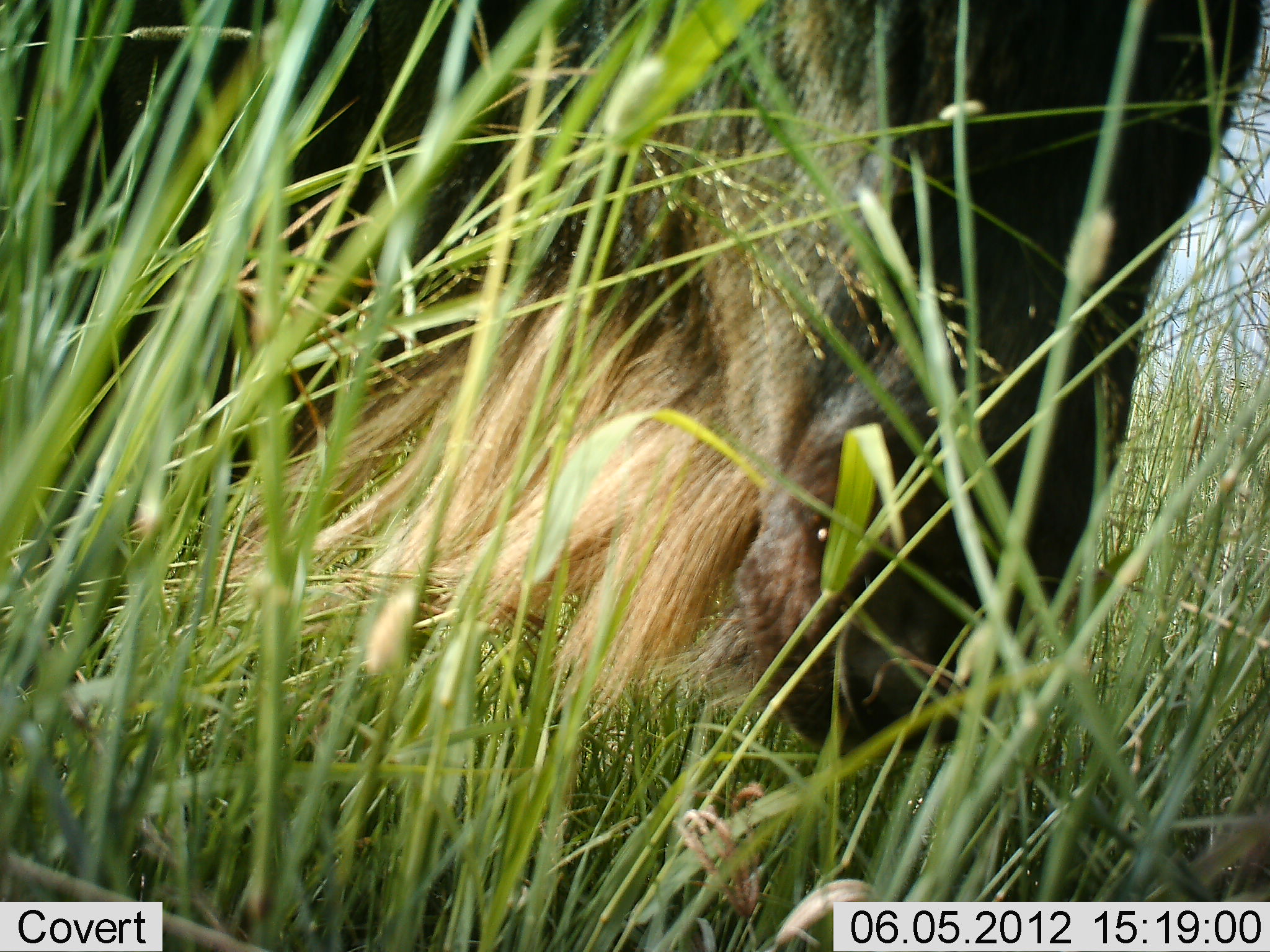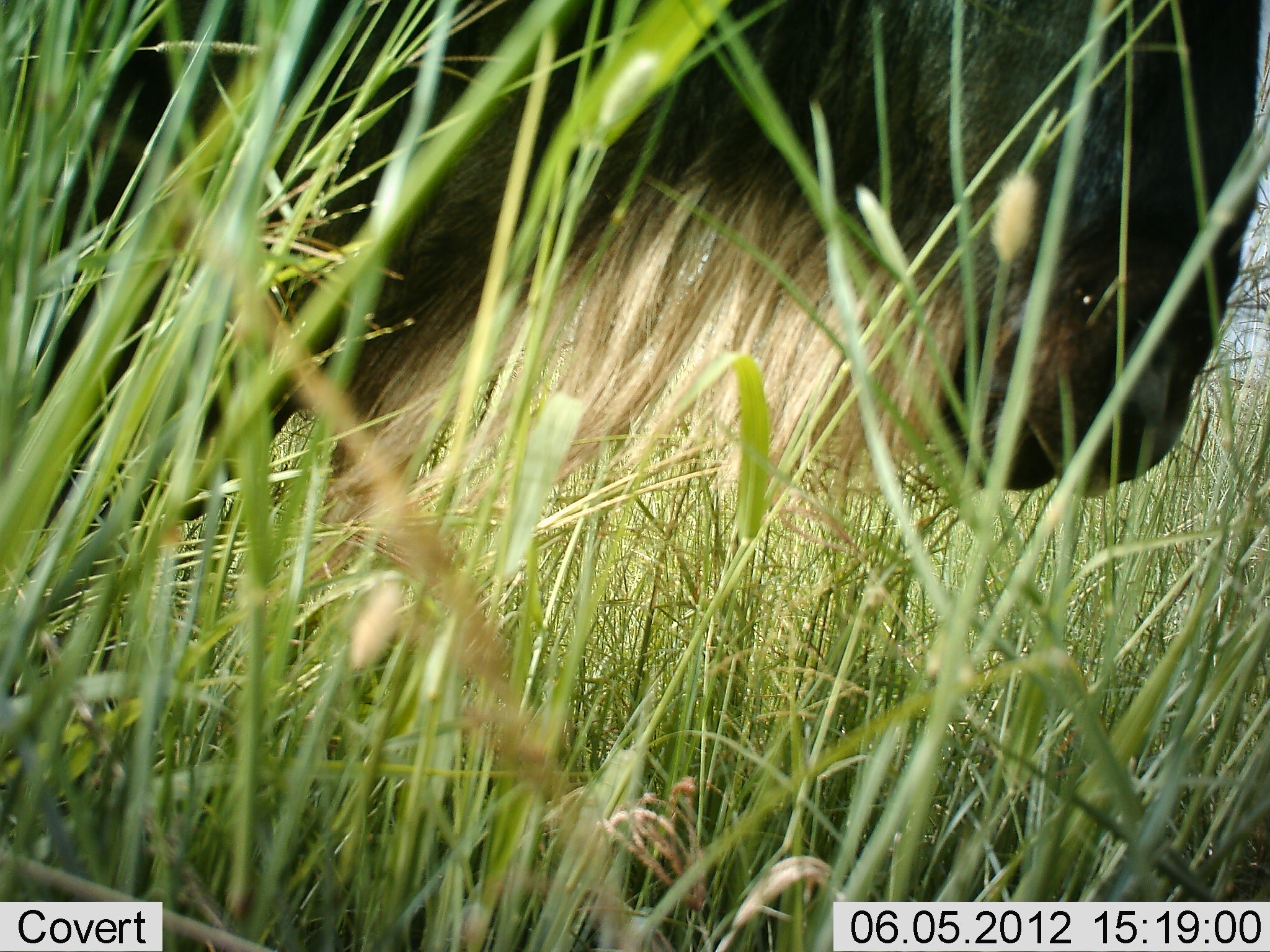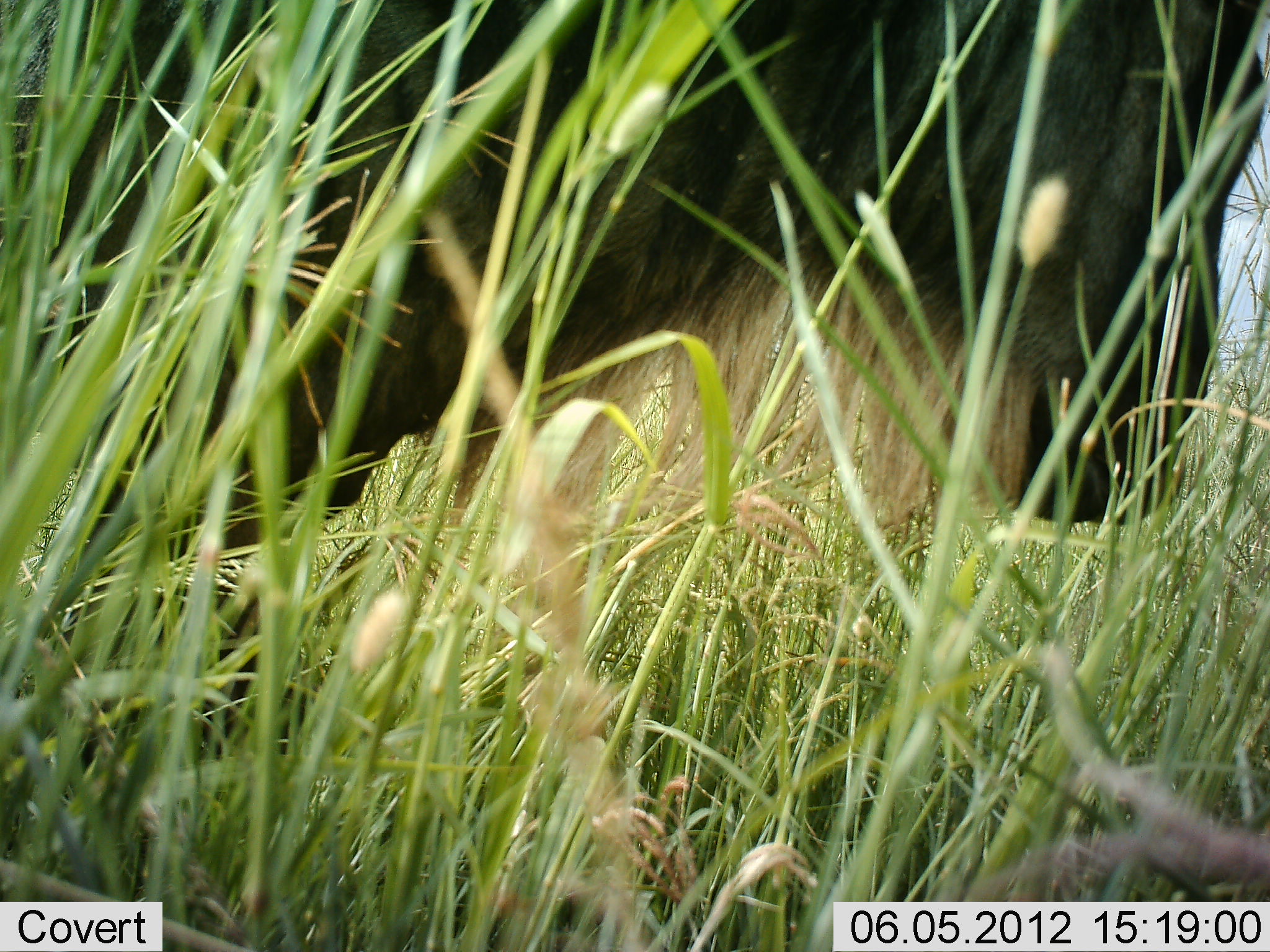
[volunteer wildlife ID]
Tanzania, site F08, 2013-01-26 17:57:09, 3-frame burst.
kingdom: Animalia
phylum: Chordata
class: Mammalia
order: Artiodactyla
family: Bovidae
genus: Connochaetes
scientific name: Connochaetes taurinus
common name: blue wildebeest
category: wildebeest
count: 1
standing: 38%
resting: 0%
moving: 8%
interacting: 0%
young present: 0%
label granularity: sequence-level